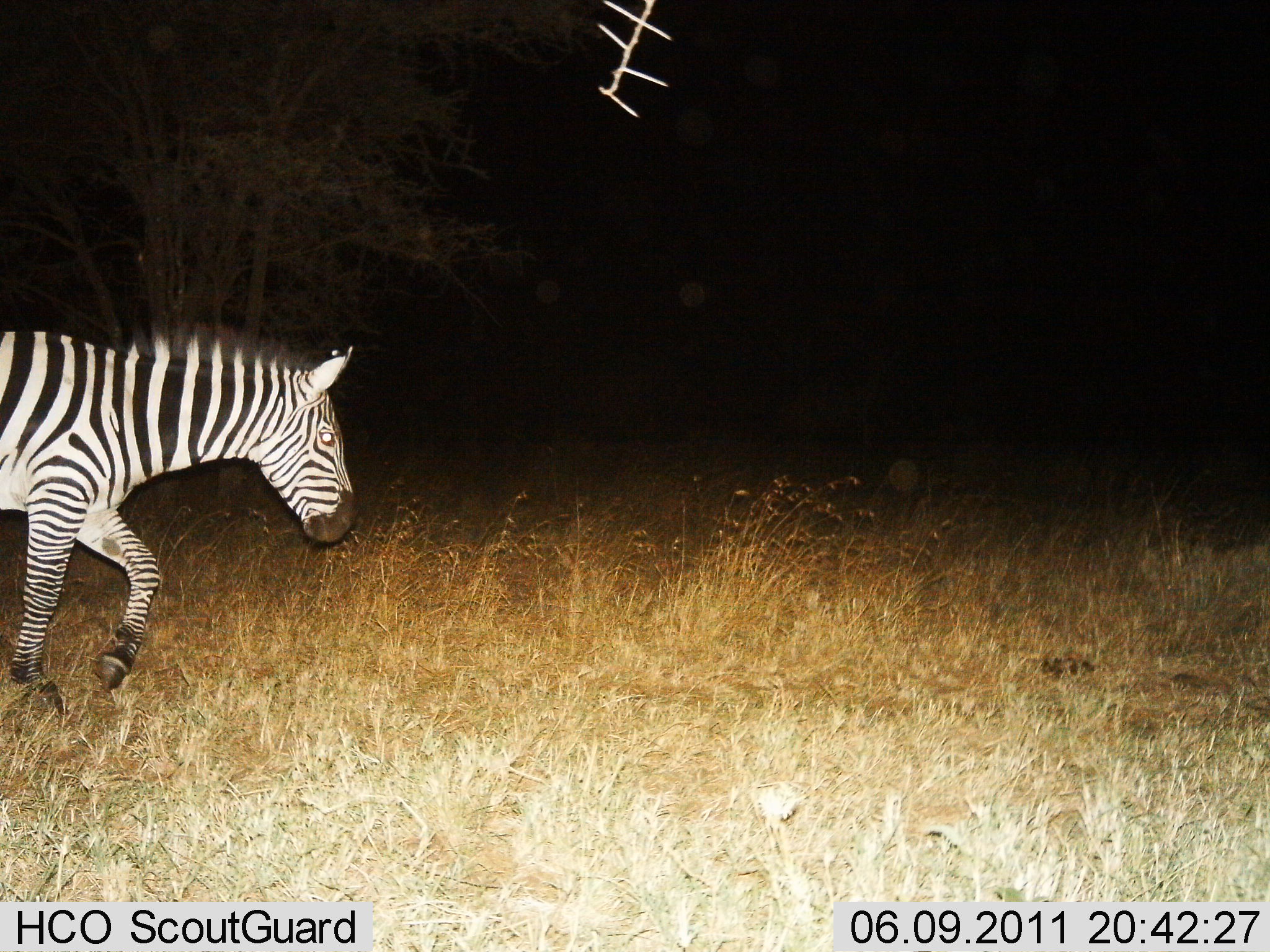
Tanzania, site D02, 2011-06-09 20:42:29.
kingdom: Animalia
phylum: Chordata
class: Mammalia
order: Perissodactyla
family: Equidae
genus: Equus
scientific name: Equus quagga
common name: plains zebra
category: zebra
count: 1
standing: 8%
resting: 0%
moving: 100%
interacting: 0%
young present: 0%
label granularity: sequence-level